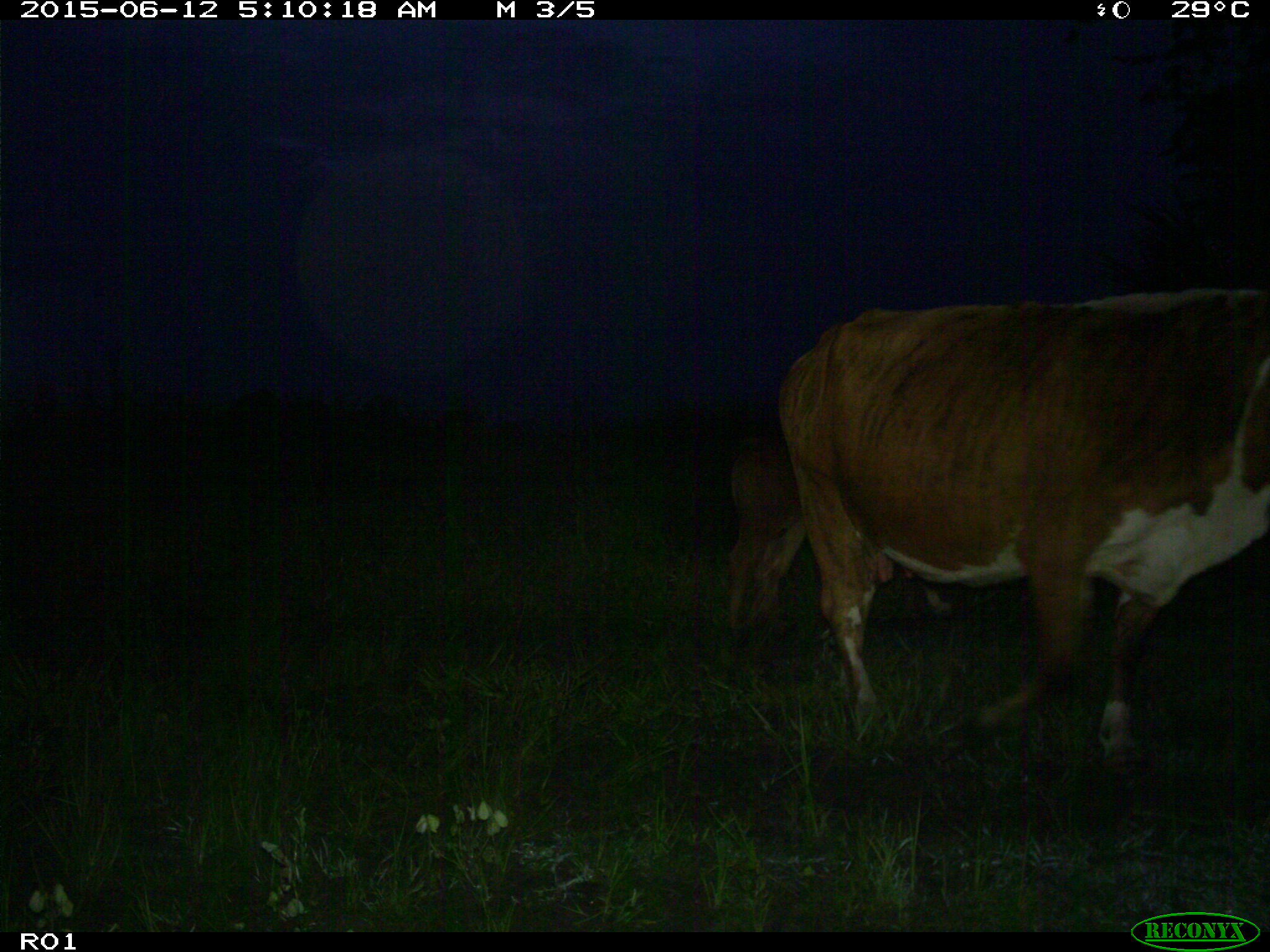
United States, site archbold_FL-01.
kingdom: Animalia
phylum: Chordata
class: Mammalia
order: Artiodactyla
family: Bovidae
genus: Bos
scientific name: Bos taurus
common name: domestic cow